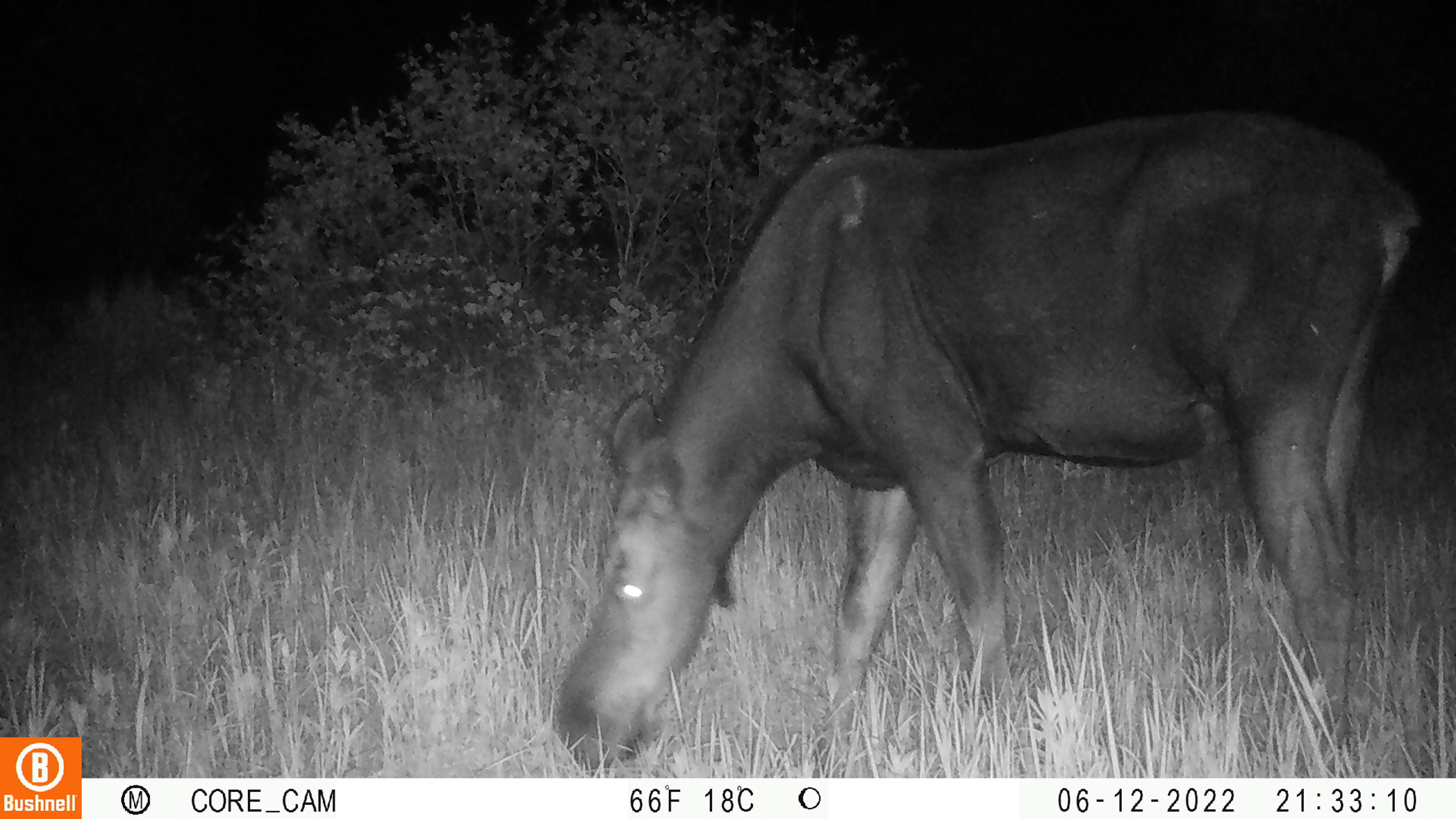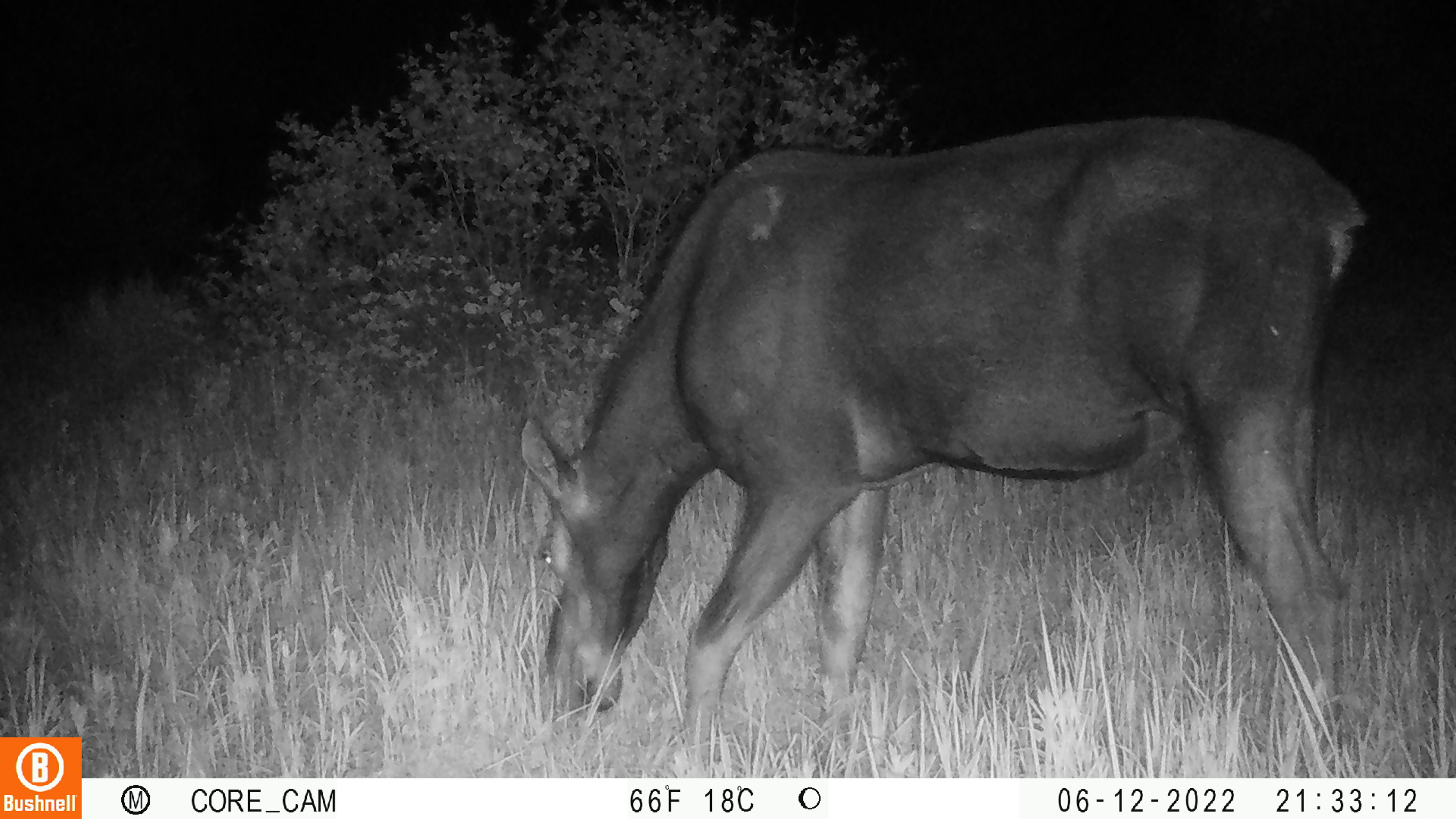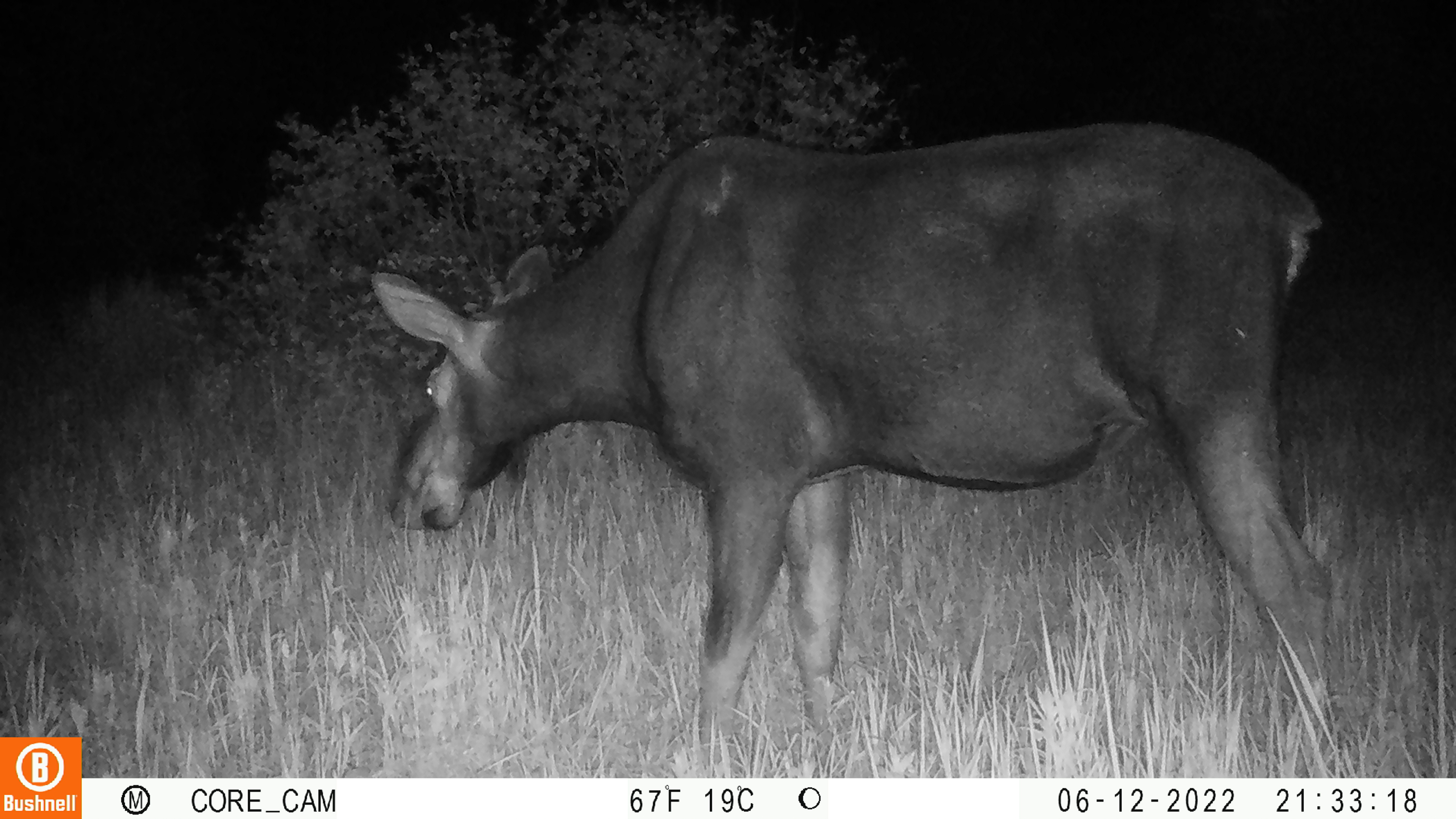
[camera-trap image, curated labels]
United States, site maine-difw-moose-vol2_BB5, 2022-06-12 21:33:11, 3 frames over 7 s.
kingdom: Animalia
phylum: Chordata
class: Mammalia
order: Artiodactyla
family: Cervidae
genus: Alces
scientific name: Alces alces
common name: moose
Moose (Alces alces).